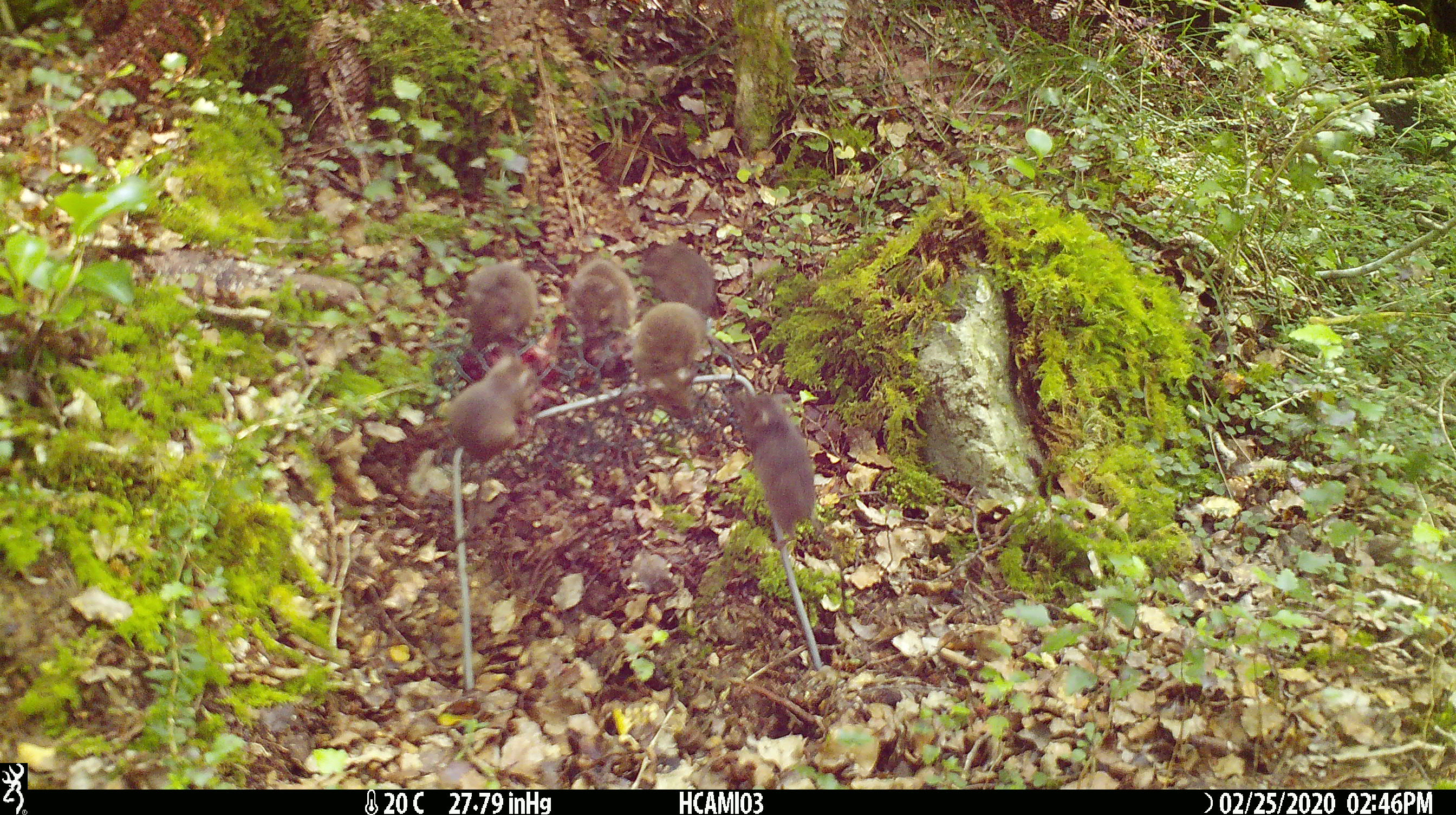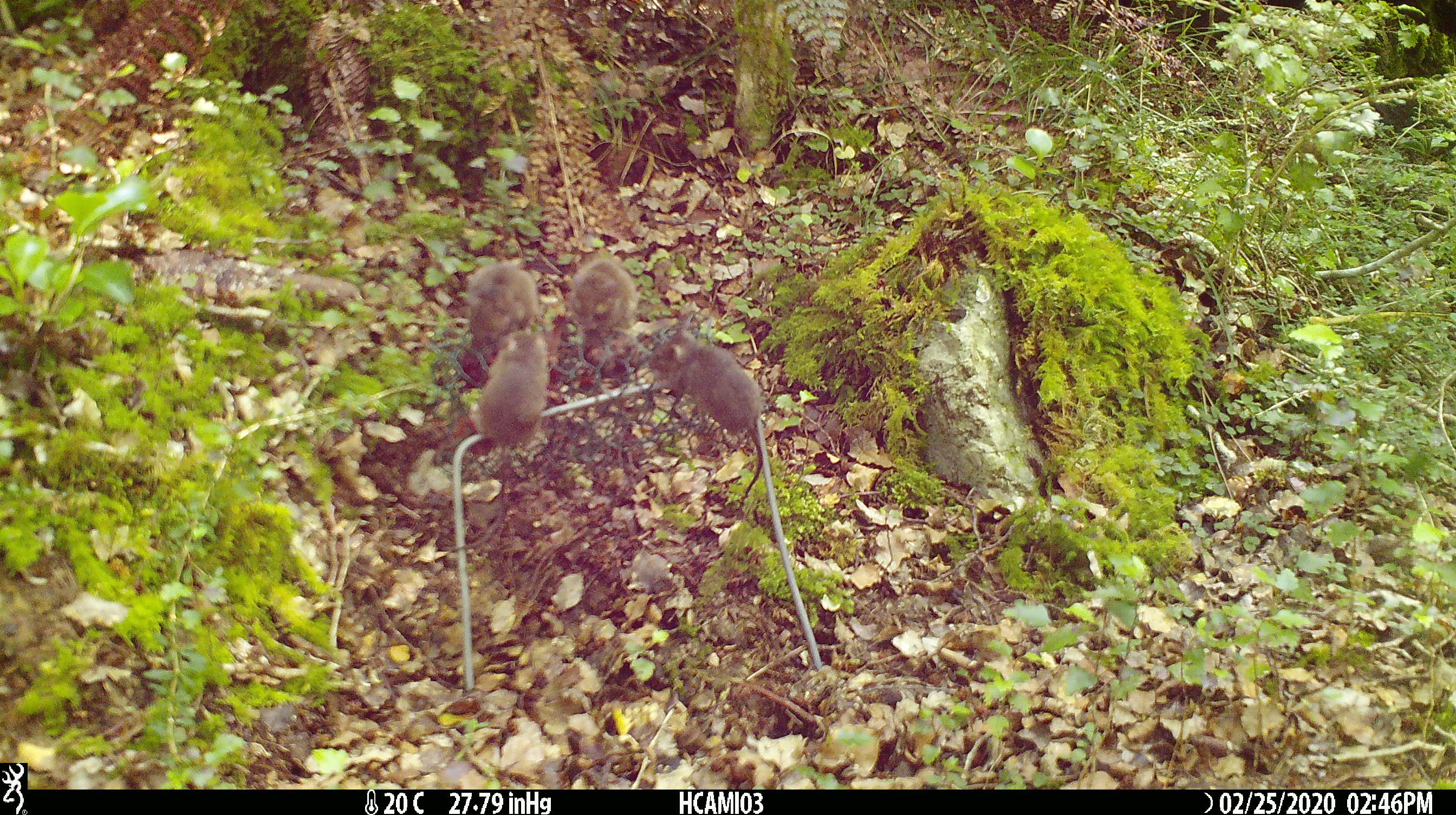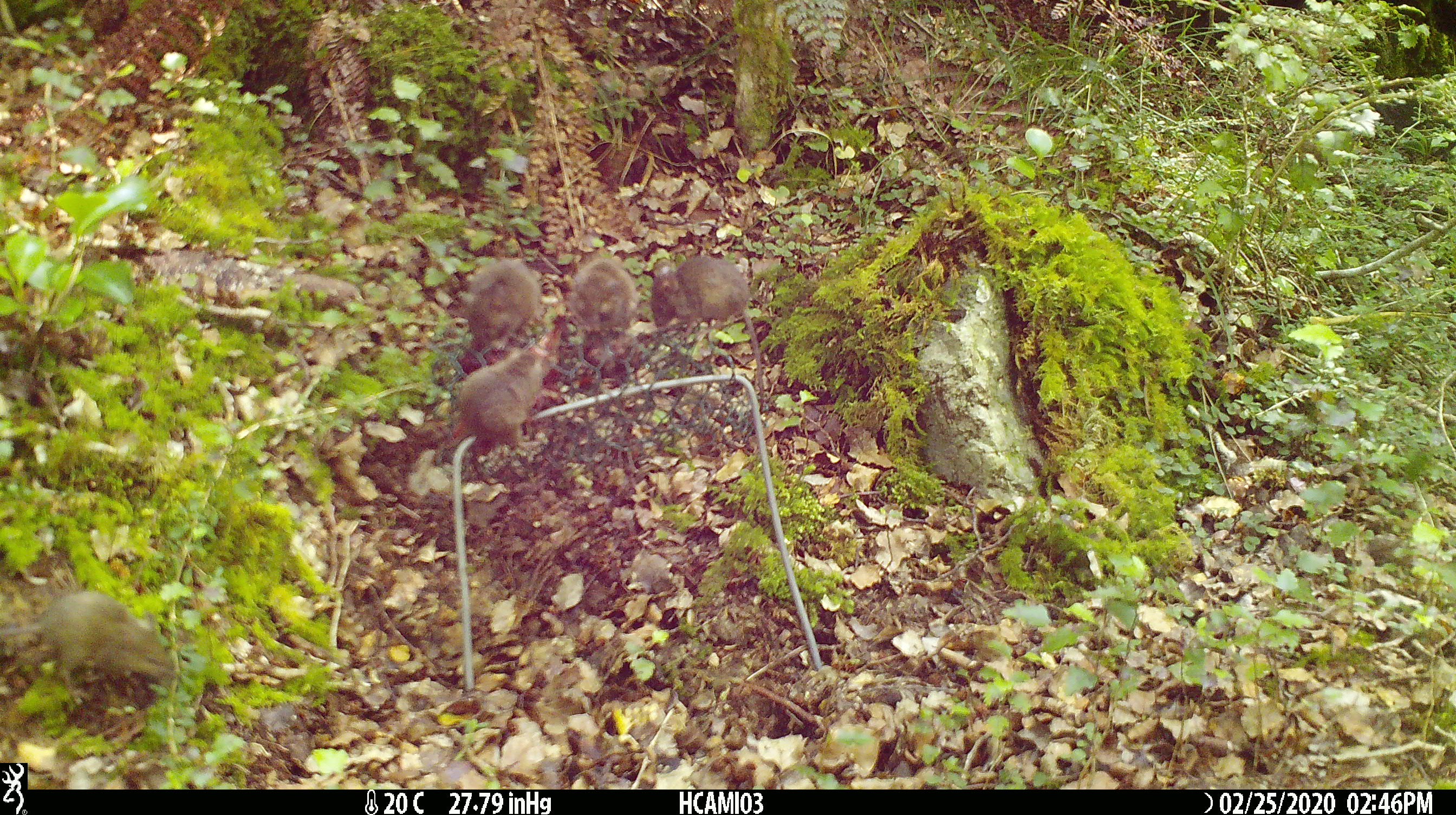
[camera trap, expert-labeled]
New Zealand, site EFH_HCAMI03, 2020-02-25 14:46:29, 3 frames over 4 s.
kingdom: Animalia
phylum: Chordata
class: Mammalia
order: Rodentia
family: Muridae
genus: Mus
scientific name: Mus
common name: mouse